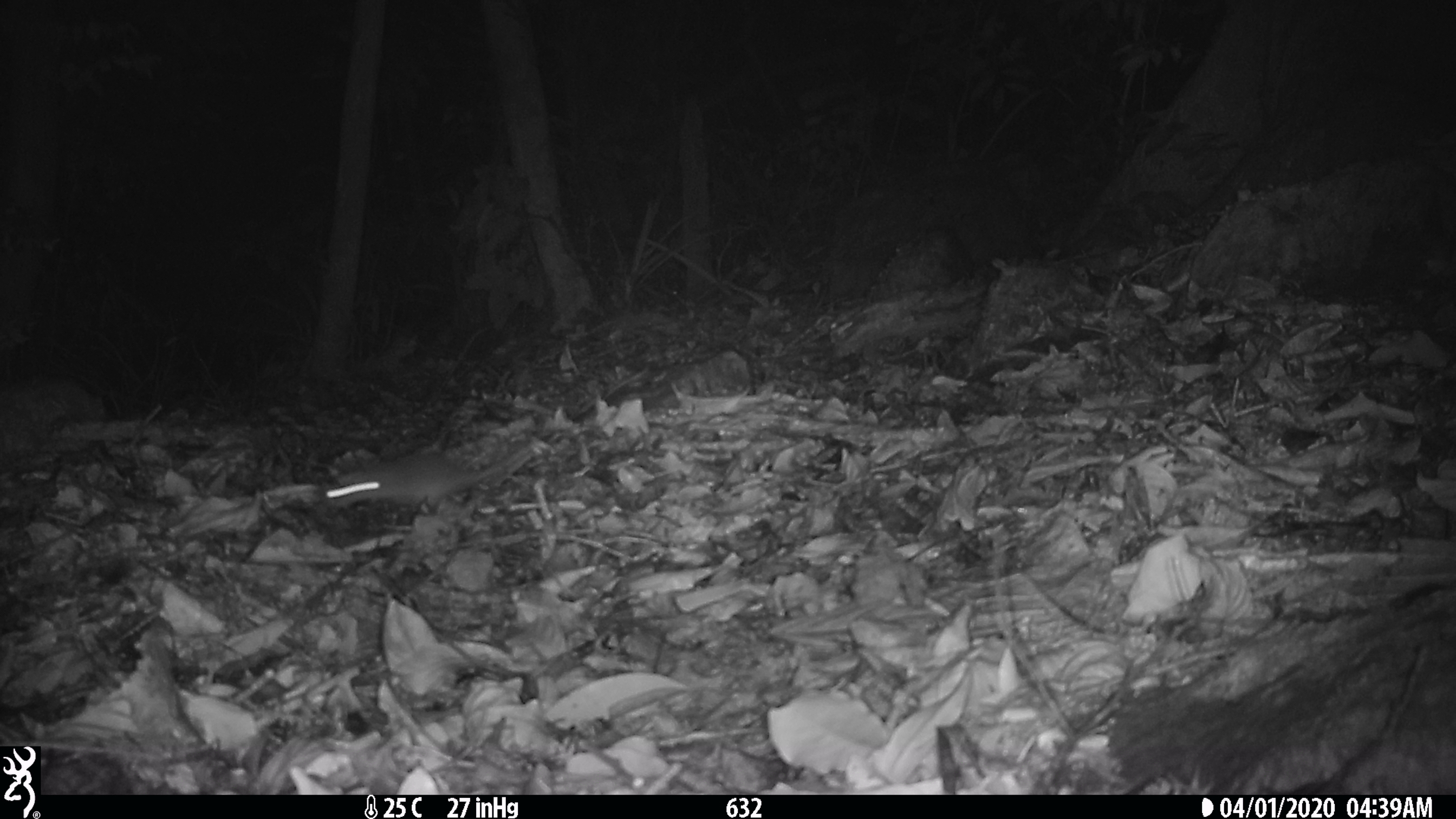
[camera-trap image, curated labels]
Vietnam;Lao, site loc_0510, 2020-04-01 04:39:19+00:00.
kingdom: Animalia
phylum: Chordata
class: Mammalia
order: Rodentia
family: Muridae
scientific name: Muridae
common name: old-world mice and rats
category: unidentified murid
Unidentified murid (old-world mice and rats) (Muridae). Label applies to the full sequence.